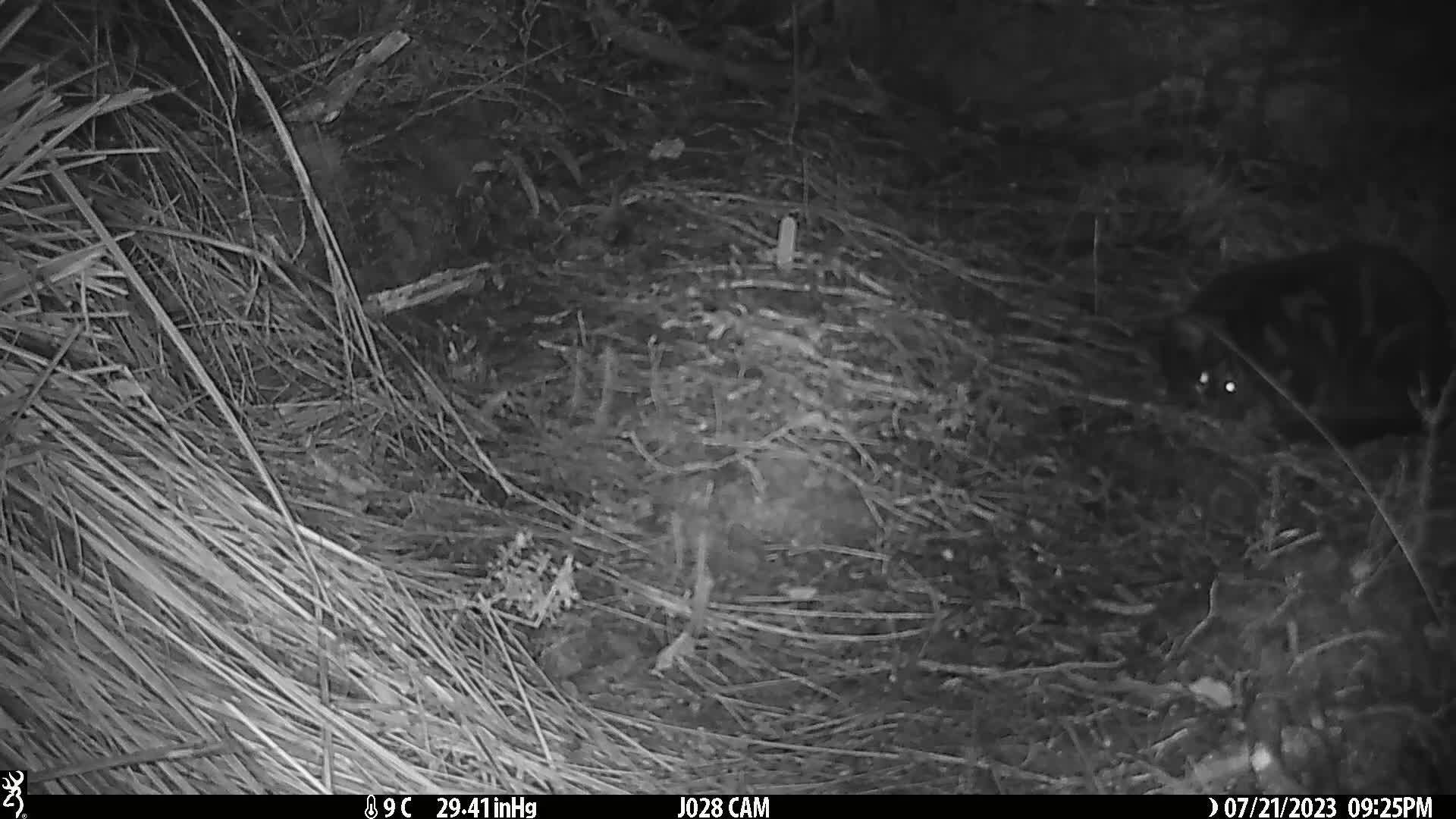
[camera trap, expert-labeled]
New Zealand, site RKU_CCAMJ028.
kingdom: Animalia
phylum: Chordata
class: Mammalia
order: Carnivora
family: Felidae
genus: Felis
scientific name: Felis catus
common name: domestic cat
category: cat